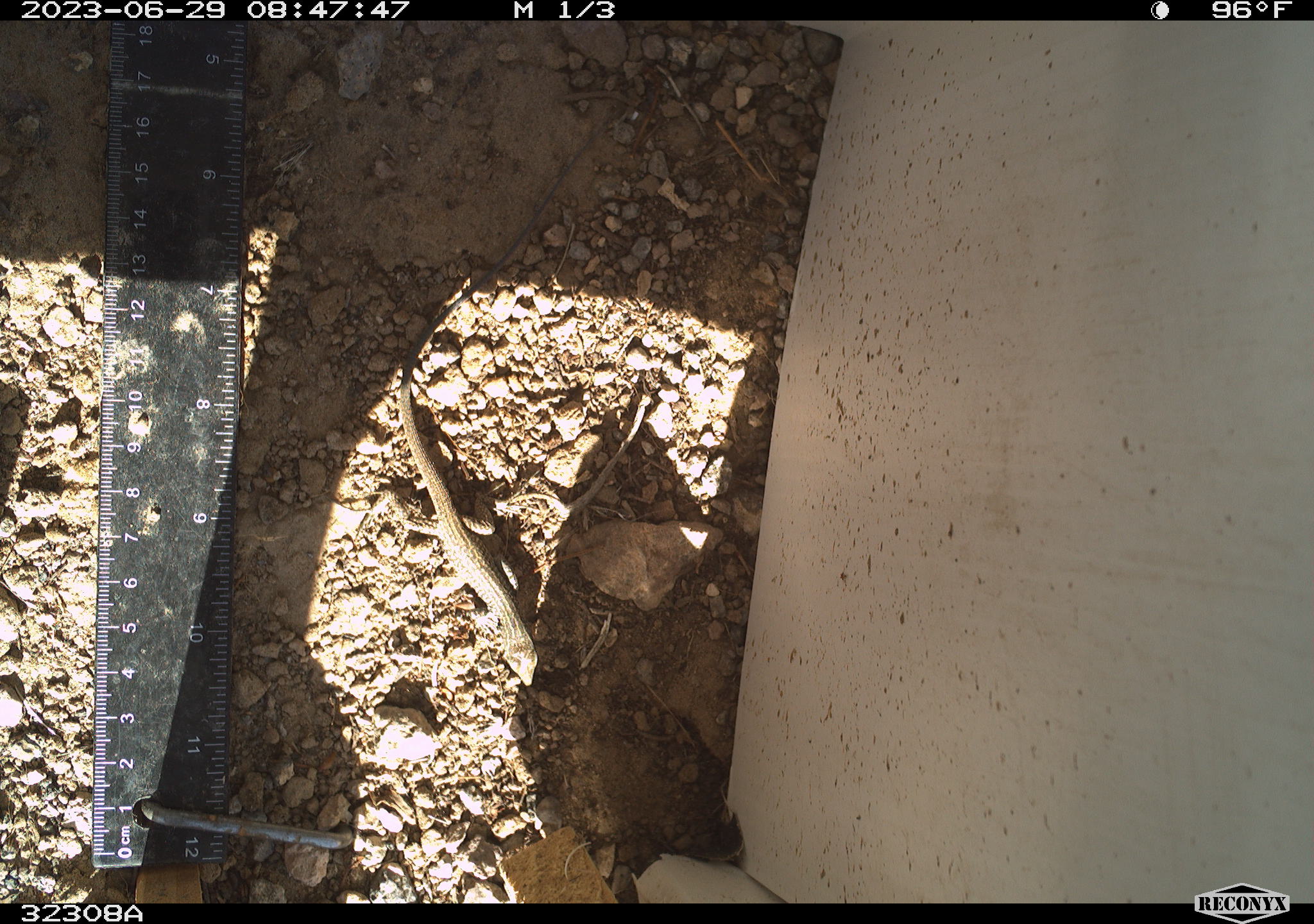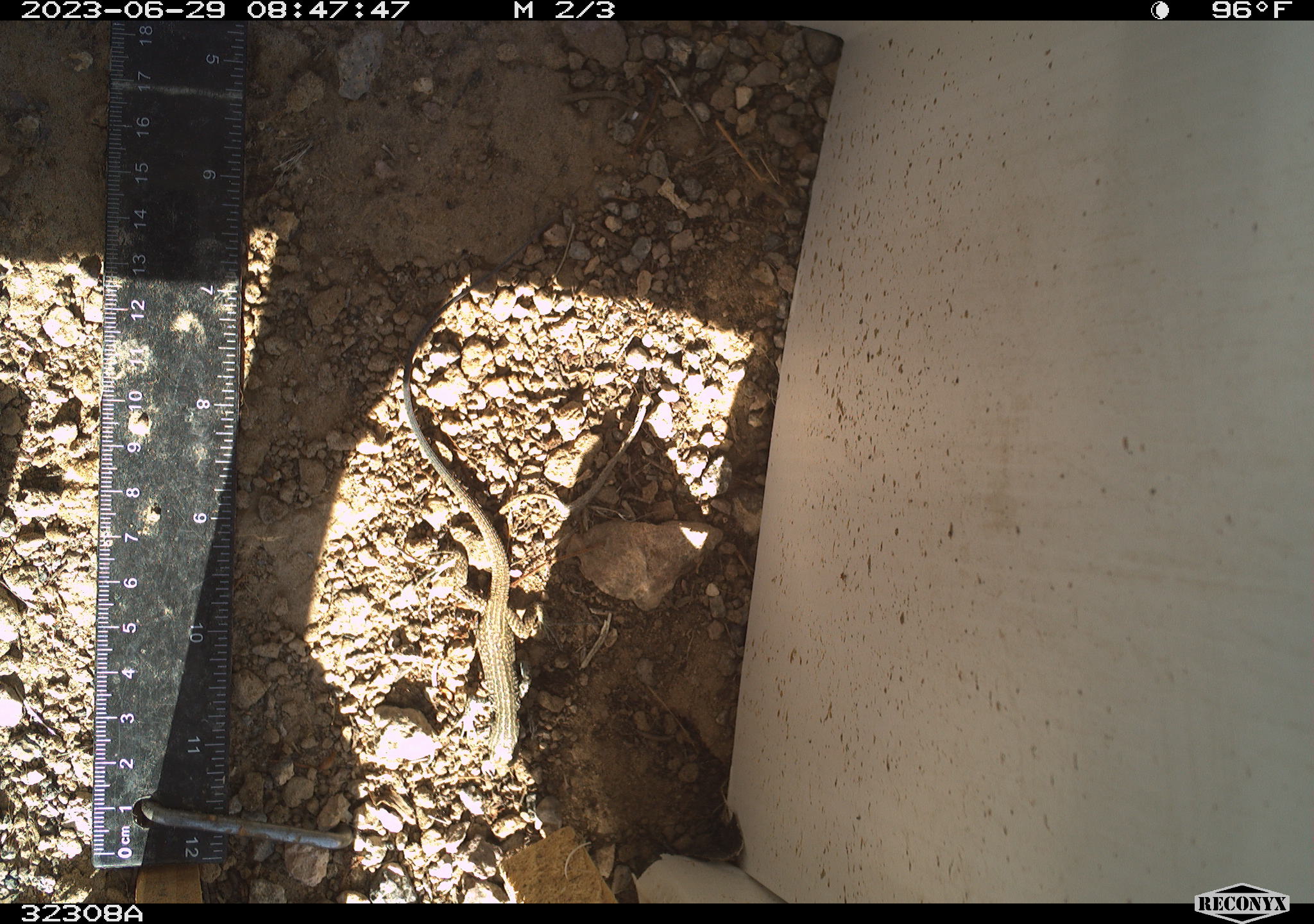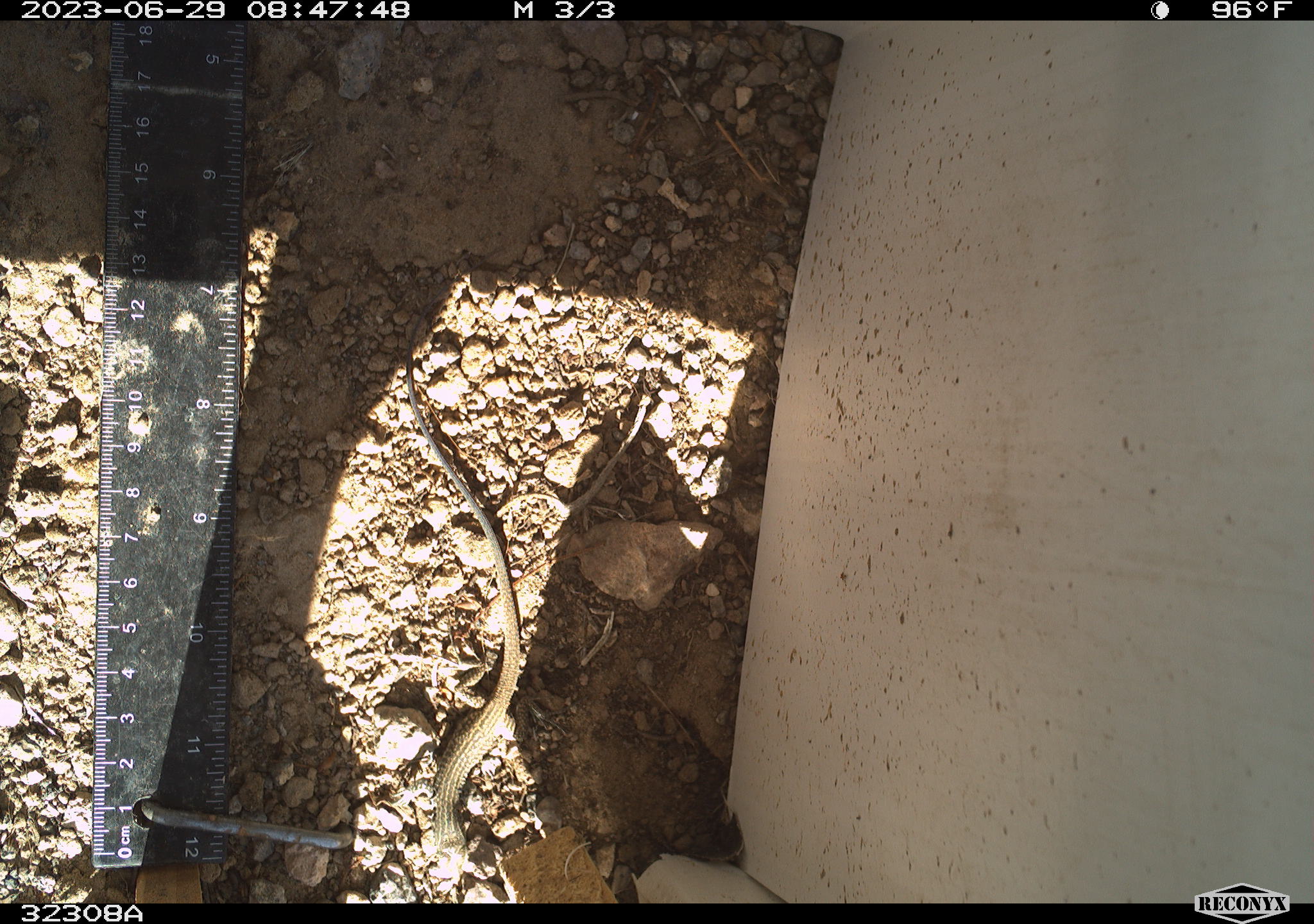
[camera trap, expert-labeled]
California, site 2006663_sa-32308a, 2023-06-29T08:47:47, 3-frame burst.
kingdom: Animalia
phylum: Chordata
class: Reptilia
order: Squamata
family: Teiidae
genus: Aspidoscelis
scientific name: Aspidoscelis tigris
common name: western whiptail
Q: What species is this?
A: Western whiptail (Aspidoscelis tigris).